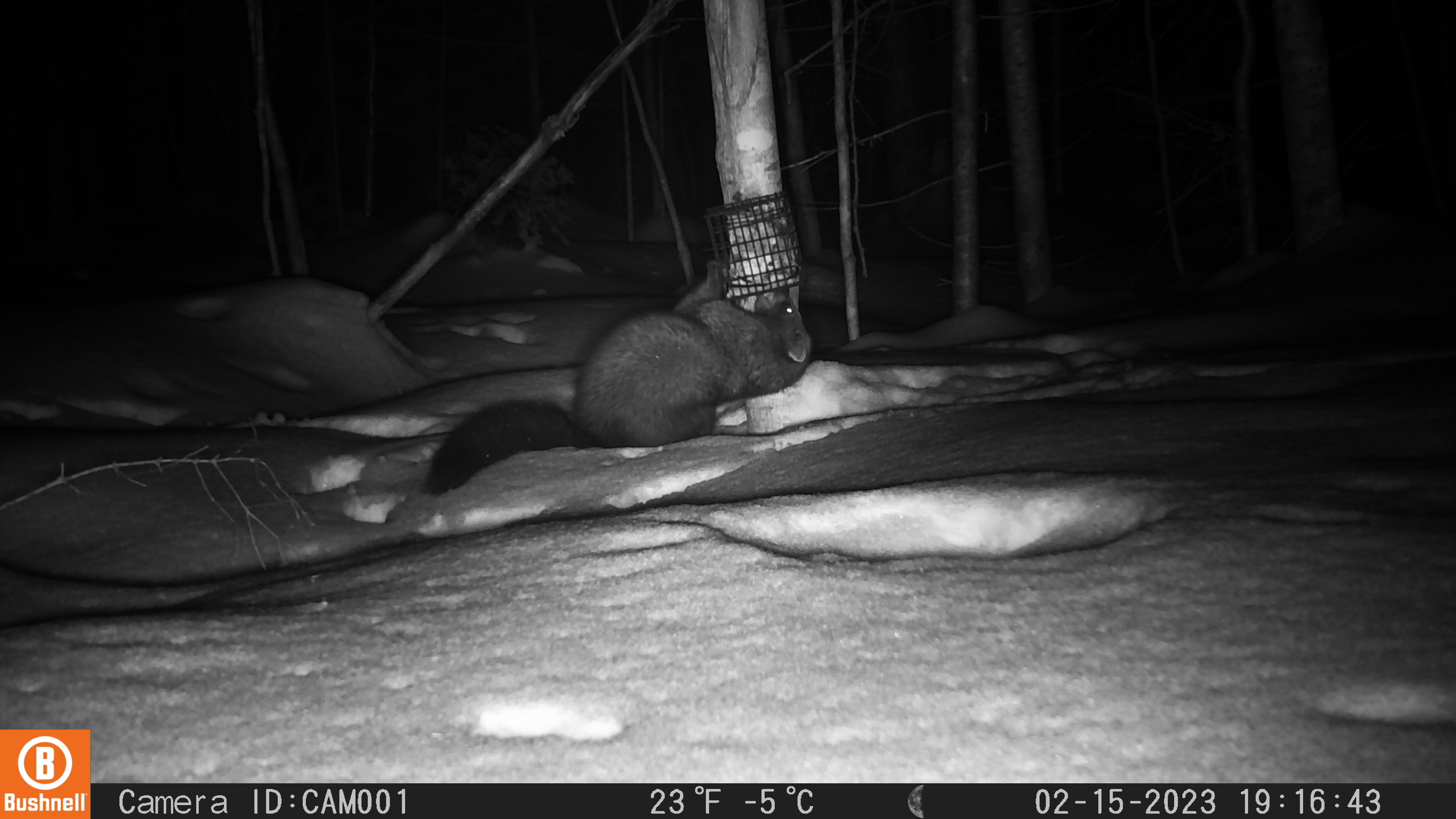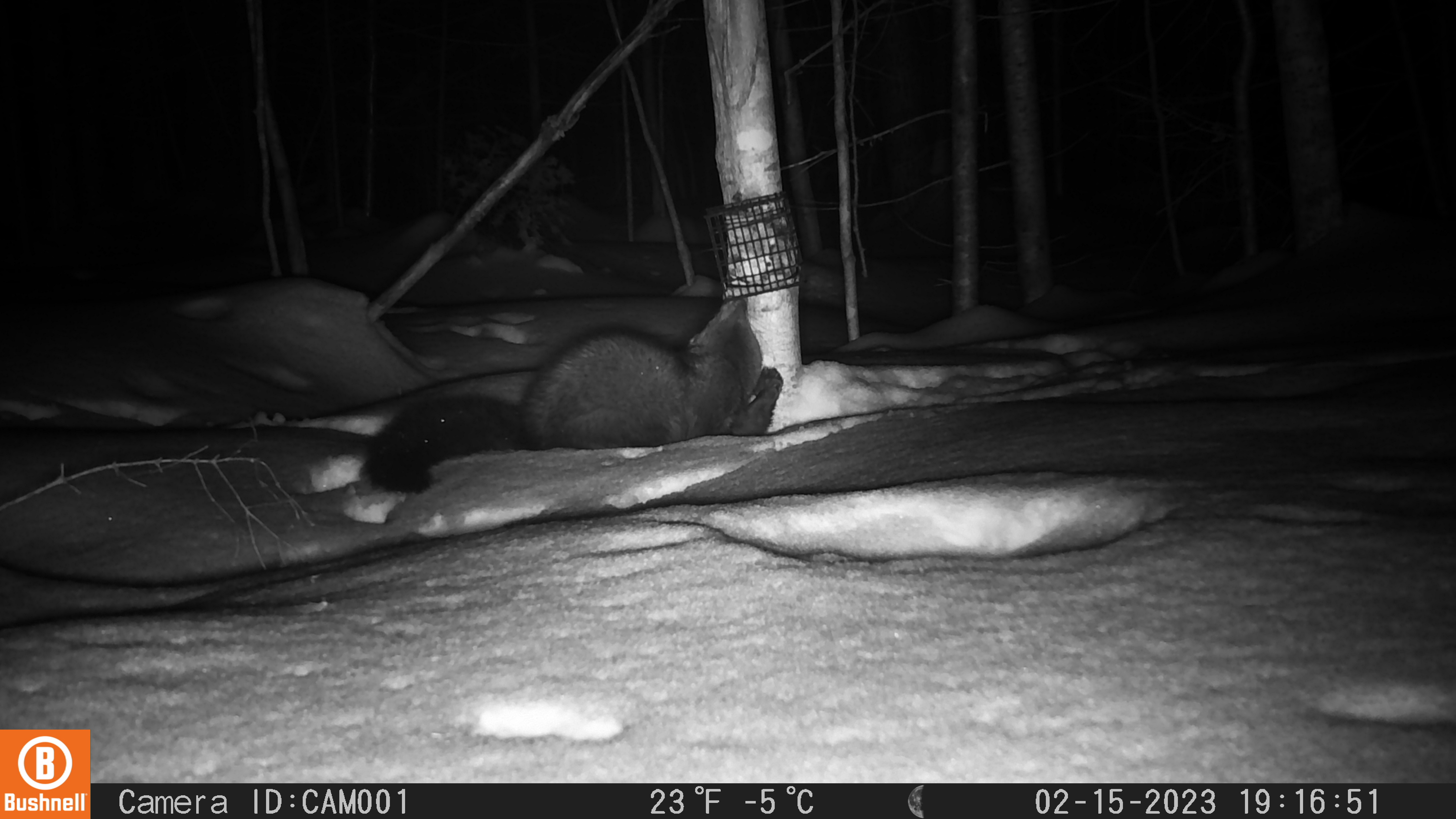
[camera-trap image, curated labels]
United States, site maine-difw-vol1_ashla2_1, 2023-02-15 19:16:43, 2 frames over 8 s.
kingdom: Animalia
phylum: Chordata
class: Mammalia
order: Carnivora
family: Mustelidae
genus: Pekania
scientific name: Pekania pennanti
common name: fisher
Fisher (Pekania pennanti).